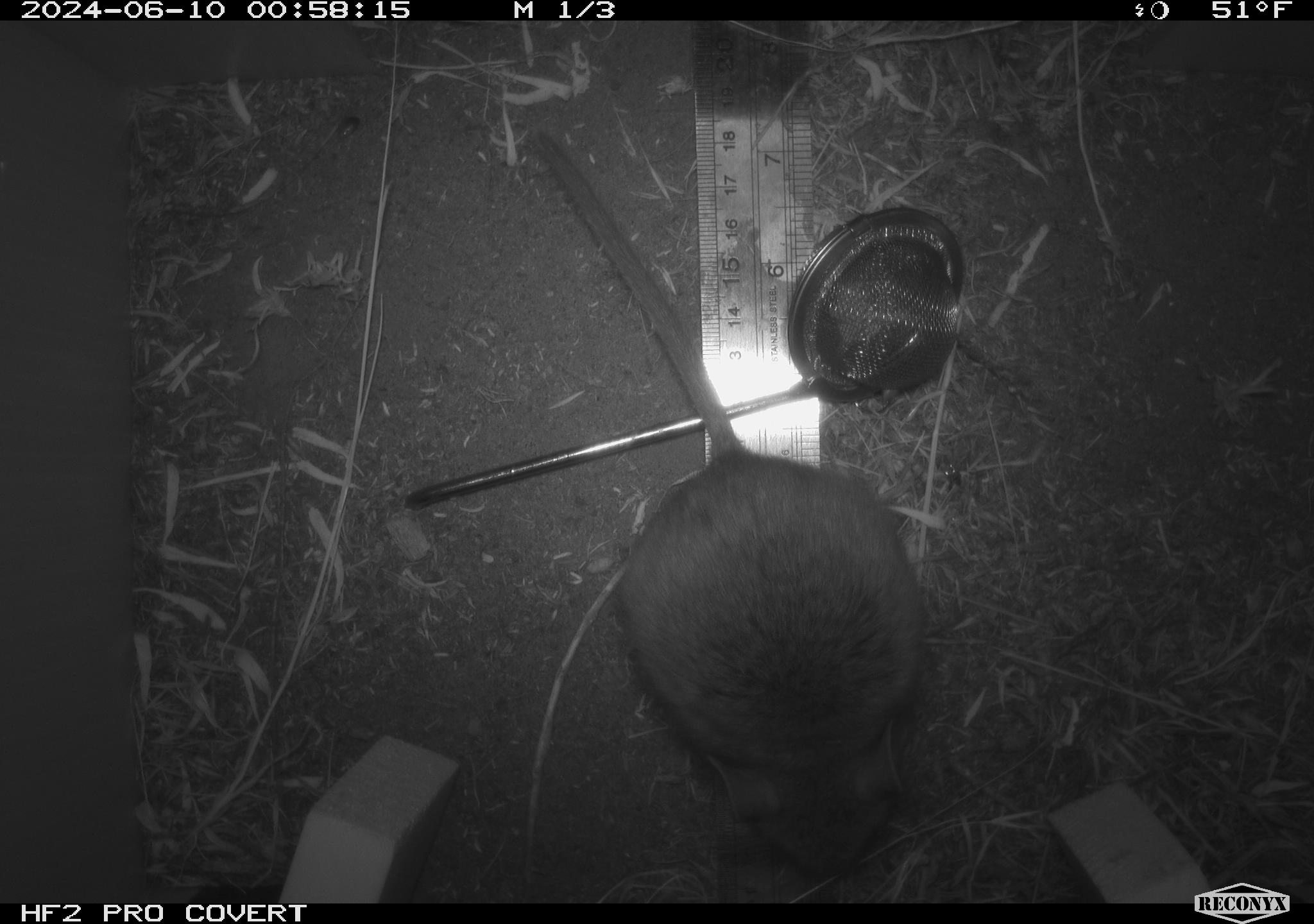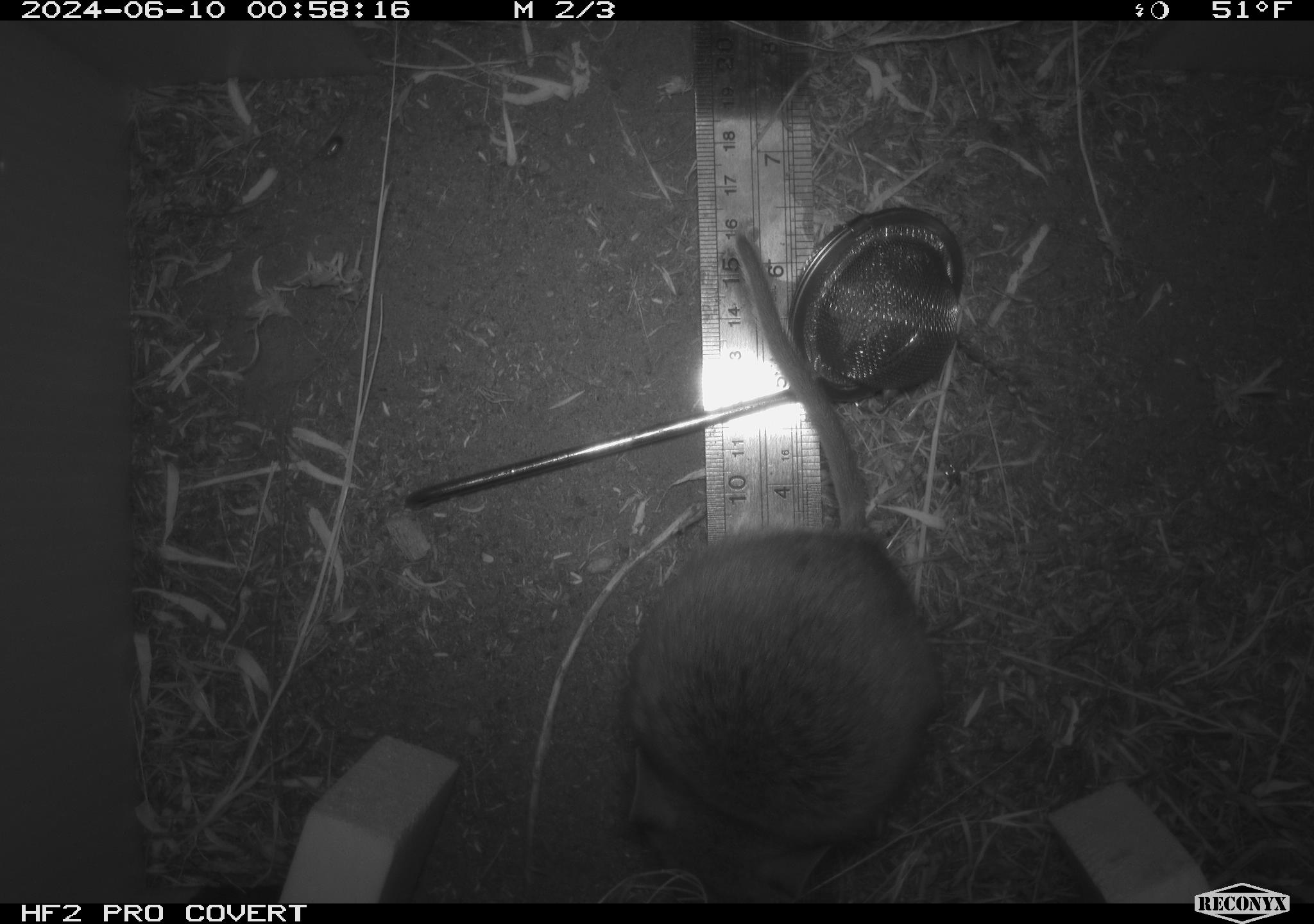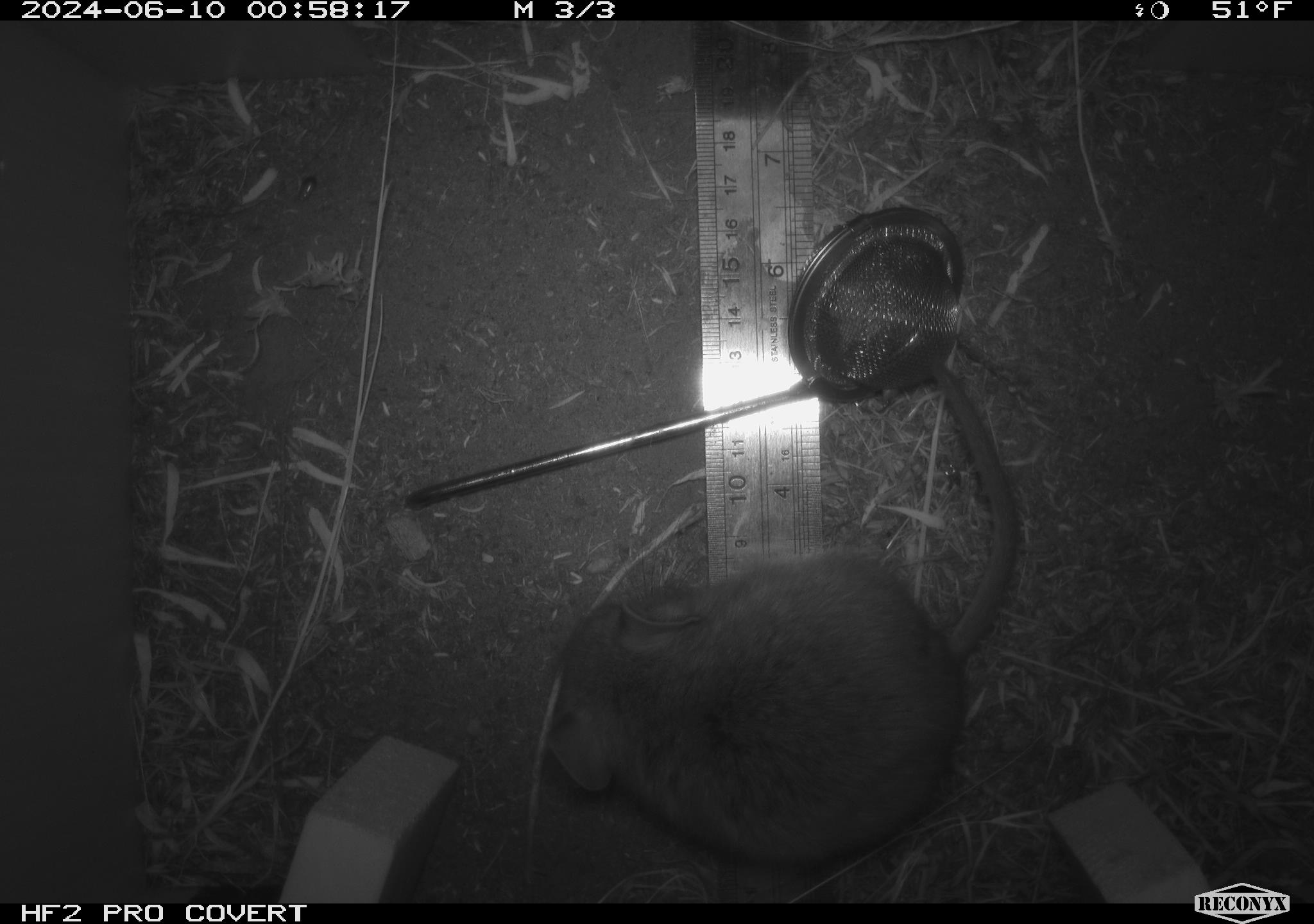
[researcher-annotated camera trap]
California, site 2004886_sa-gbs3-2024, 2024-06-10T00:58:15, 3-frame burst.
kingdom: Animalia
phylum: Chordata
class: Mammalia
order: Rodentia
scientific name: Rodentia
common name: woodrat or rat or mouse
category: woodrat or rat or mouse species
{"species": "woodrat or rat or mouse species (woodrat or rat or mouse) (Rodentia)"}